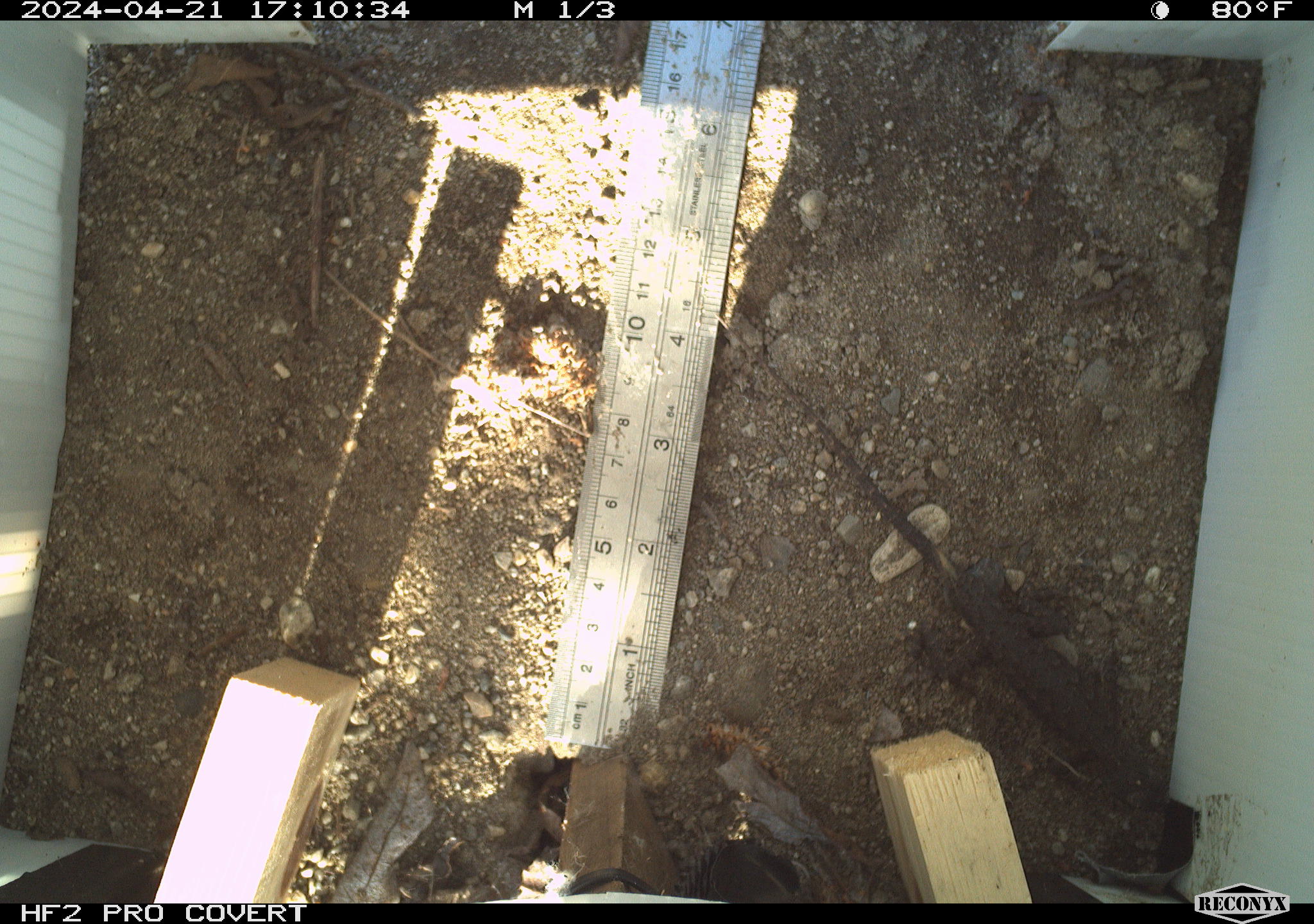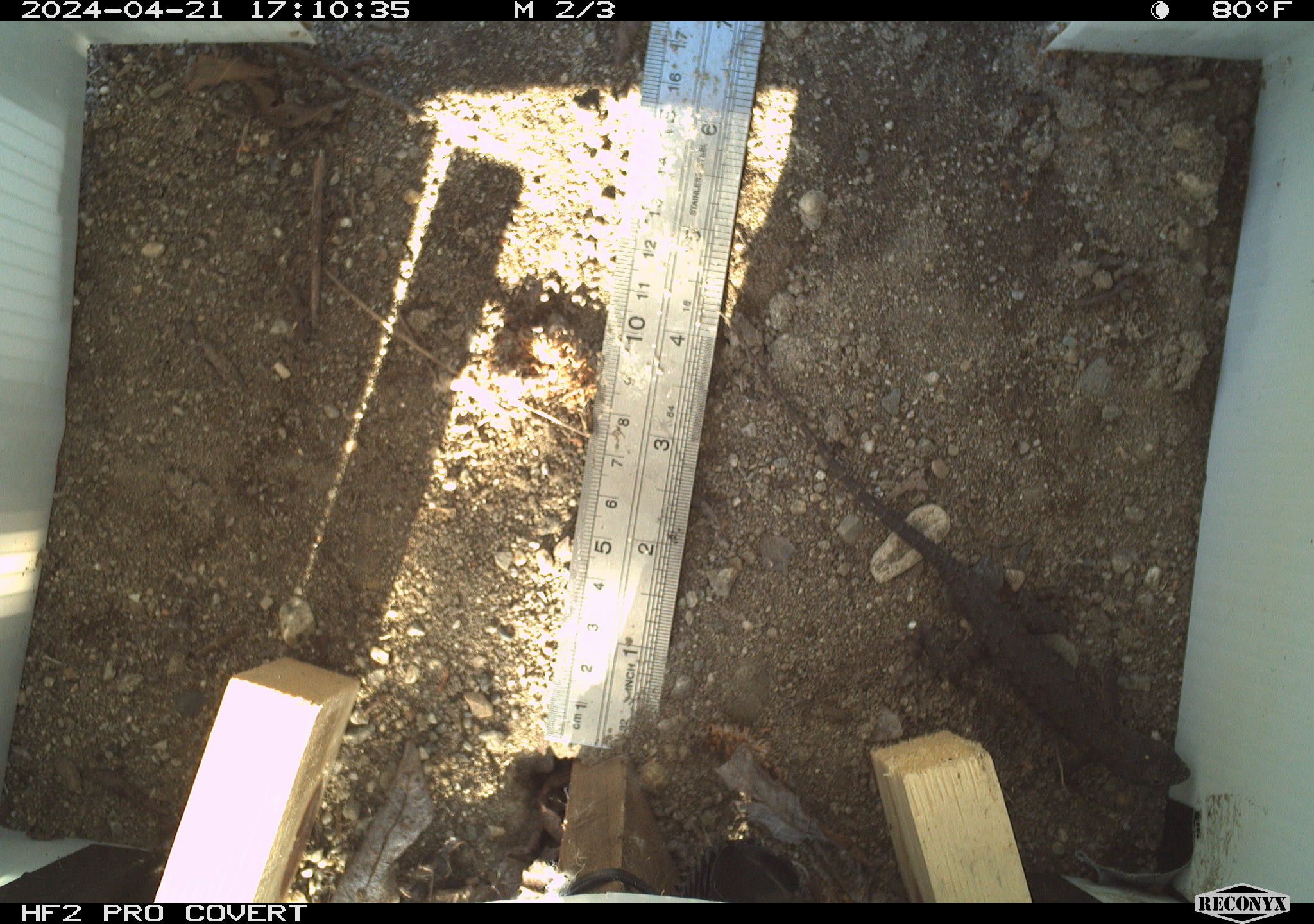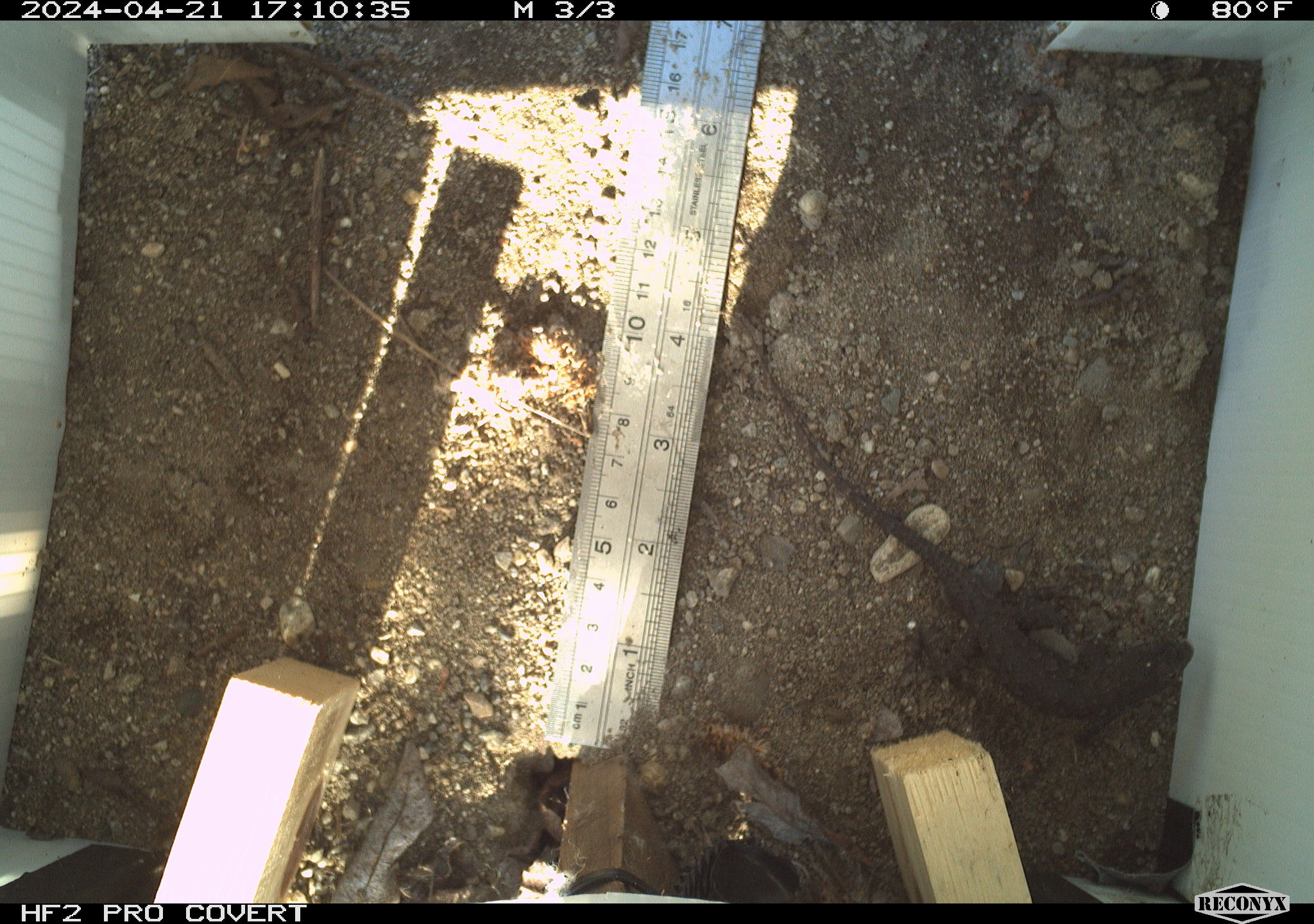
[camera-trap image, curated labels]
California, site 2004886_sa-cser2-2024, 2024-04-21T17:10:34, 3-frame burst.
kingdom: Animalia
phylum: Chordata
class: Reptilia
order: Squamata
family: Phrynosomatidae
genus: Sceloporus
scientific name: Sceloporus occidentalis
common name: western fence lizard